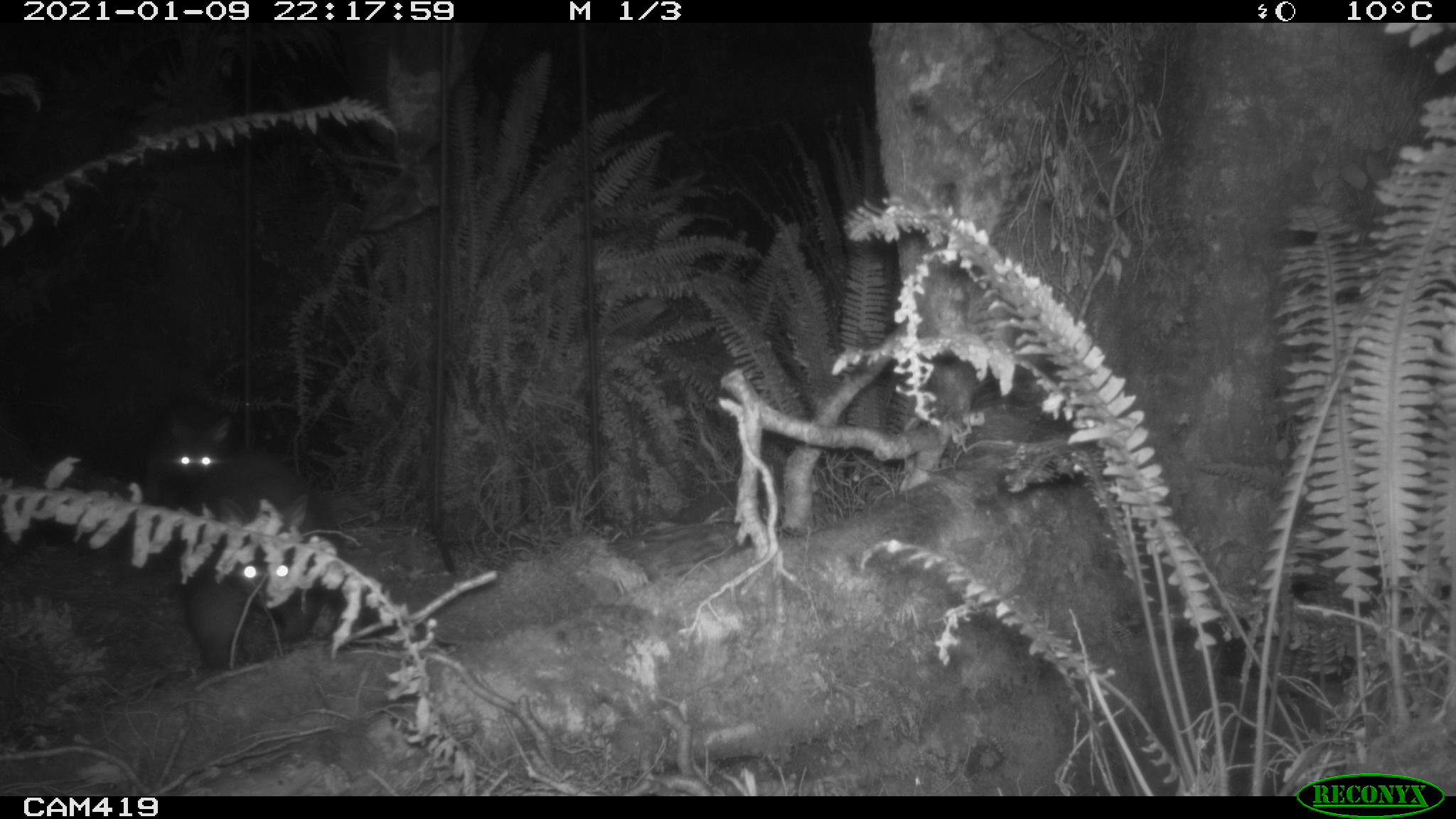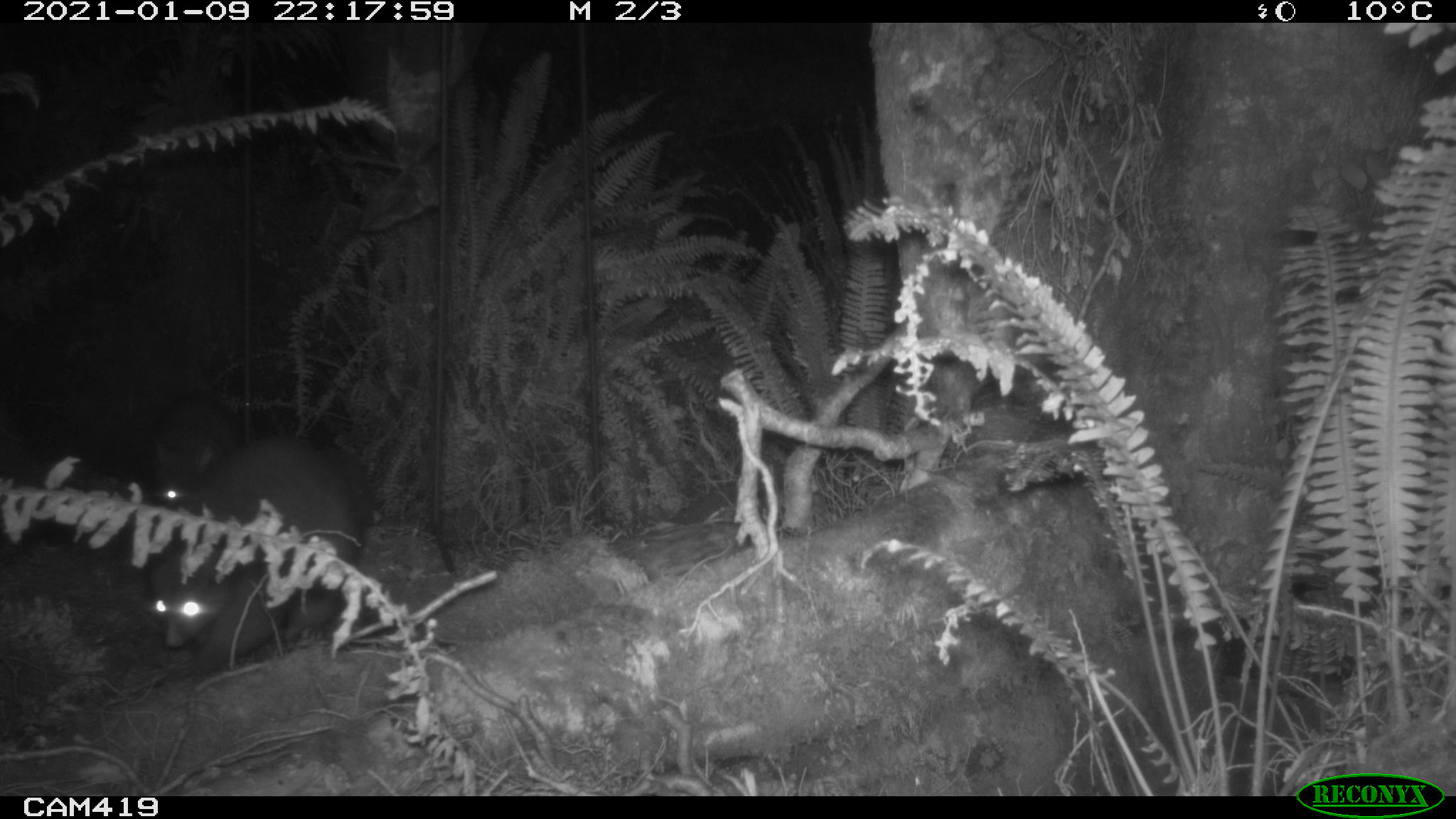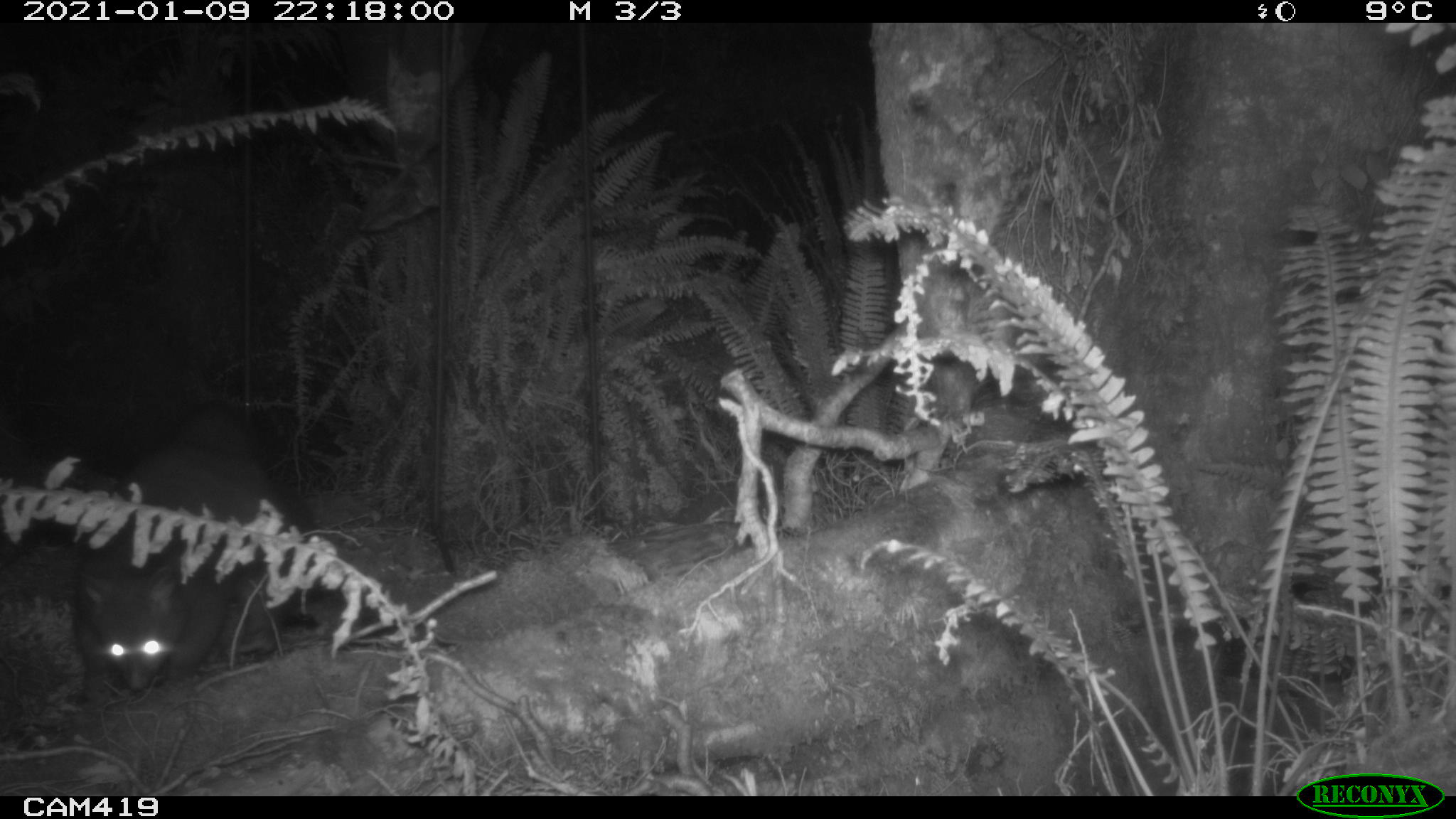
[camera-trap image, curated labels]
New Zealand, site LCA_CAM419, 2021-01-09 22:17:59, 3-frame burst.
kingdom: Animalia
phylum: Chordata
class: Mammalia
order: Diprotodontia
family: Phalangeridae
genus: Trichosurus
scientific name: Trichosurus vulpecula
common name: common brushtail possum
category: possum